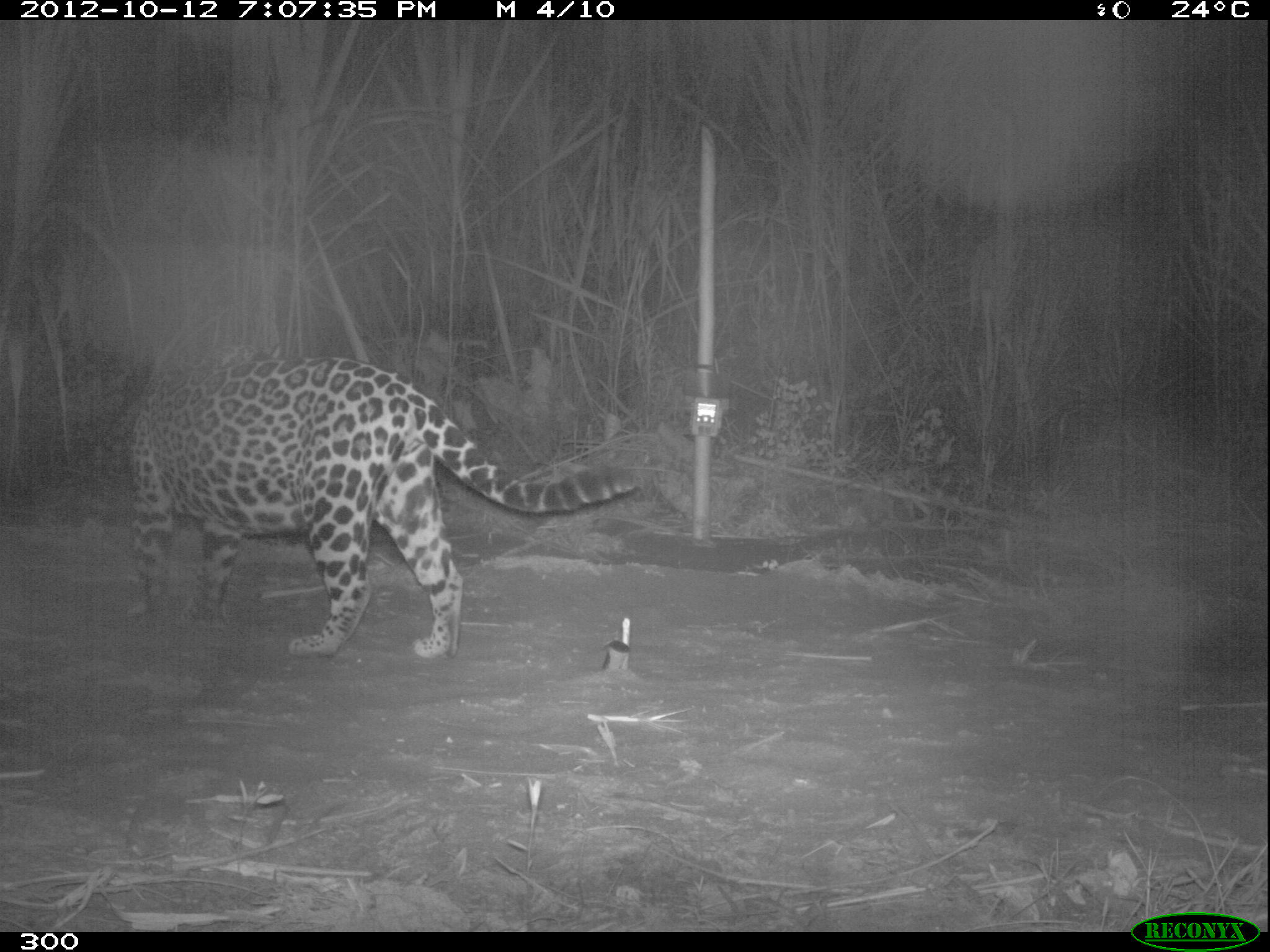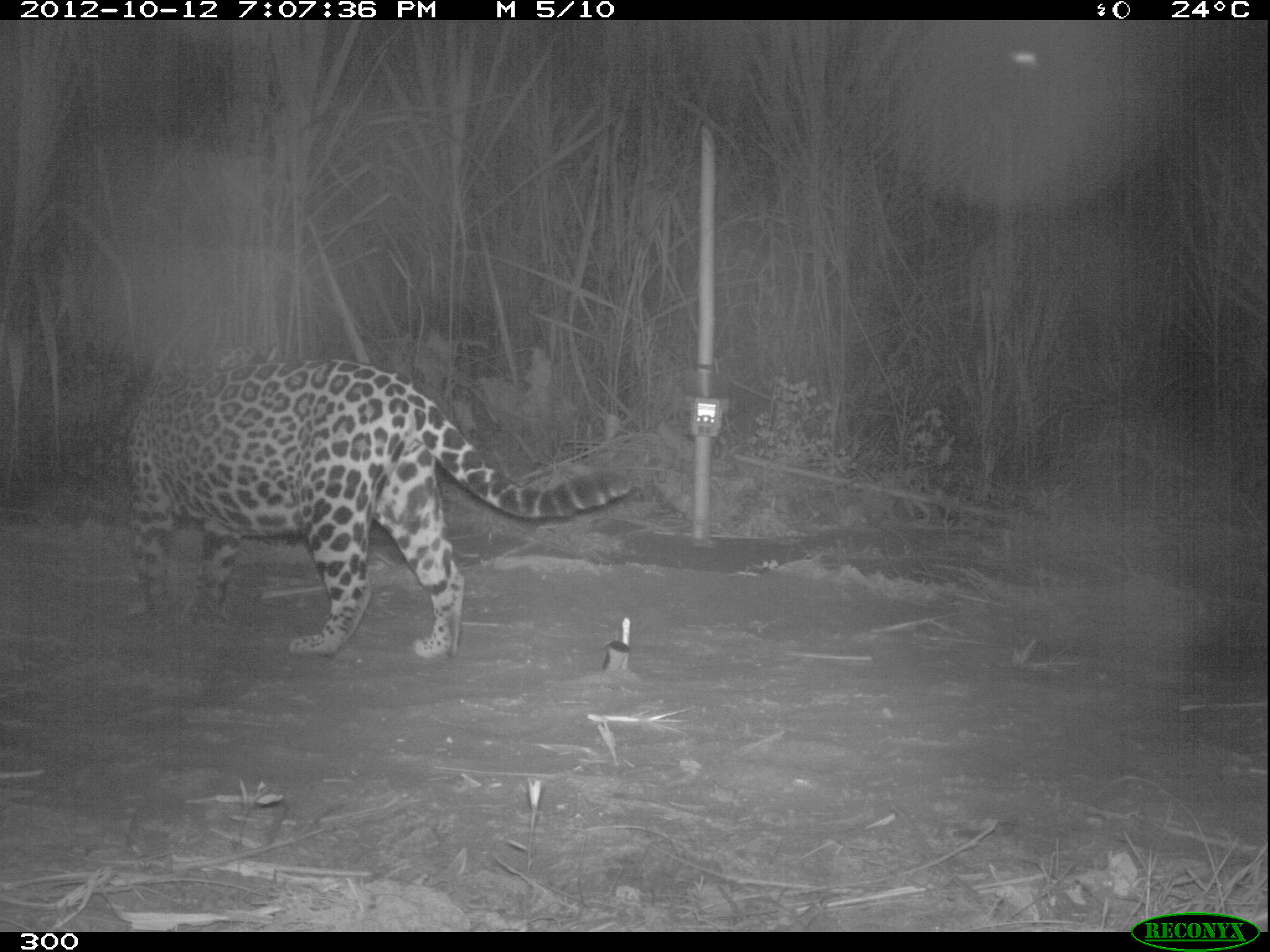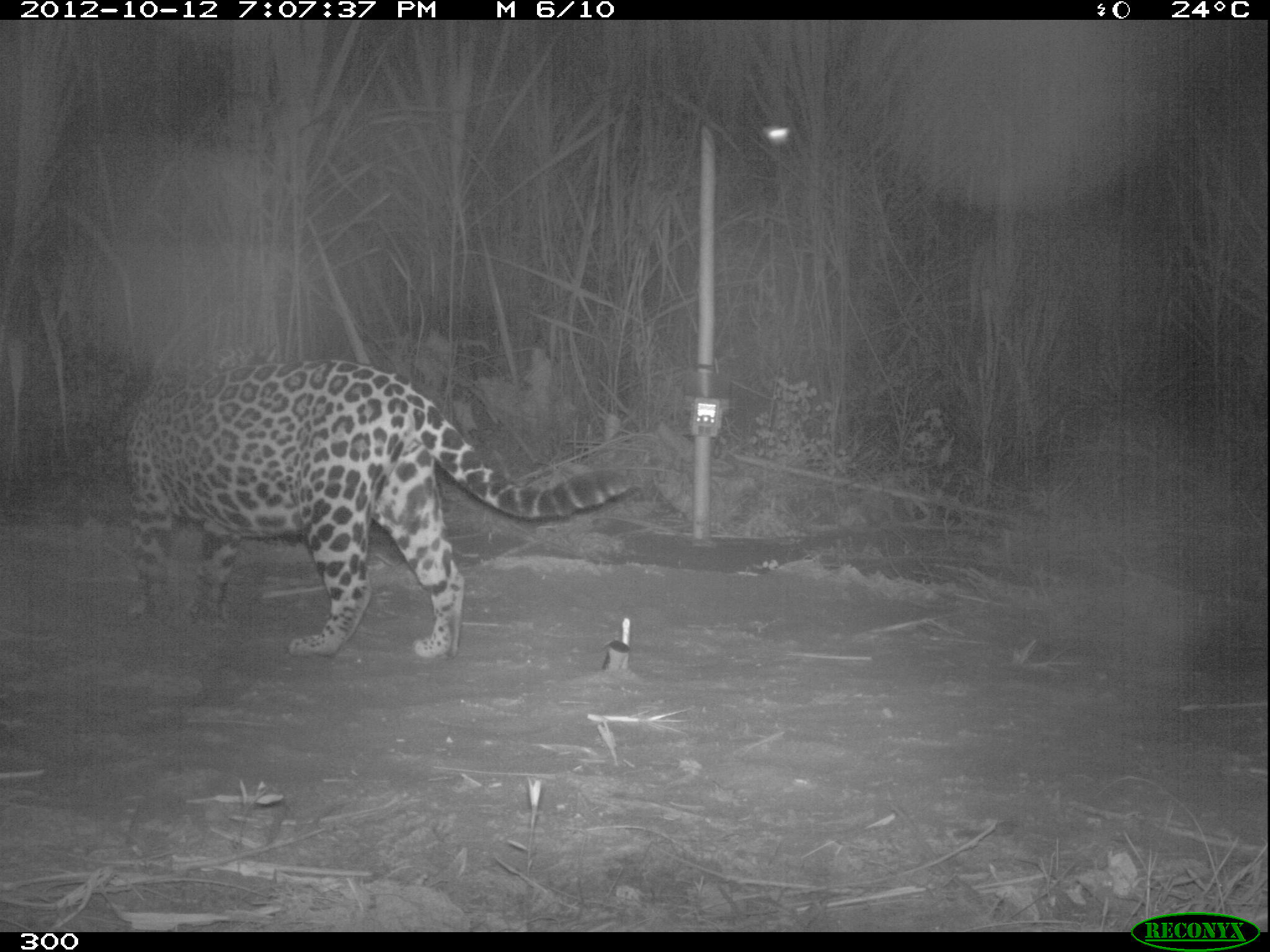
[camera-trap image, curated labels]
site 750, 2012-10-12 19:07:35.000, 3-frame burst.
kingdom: Animalia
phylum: Chordata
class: Mammalia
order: Carnivora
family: Felidae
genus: Panthera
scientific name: Panthera onca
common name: jaguar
Panthera onca (jaguar).